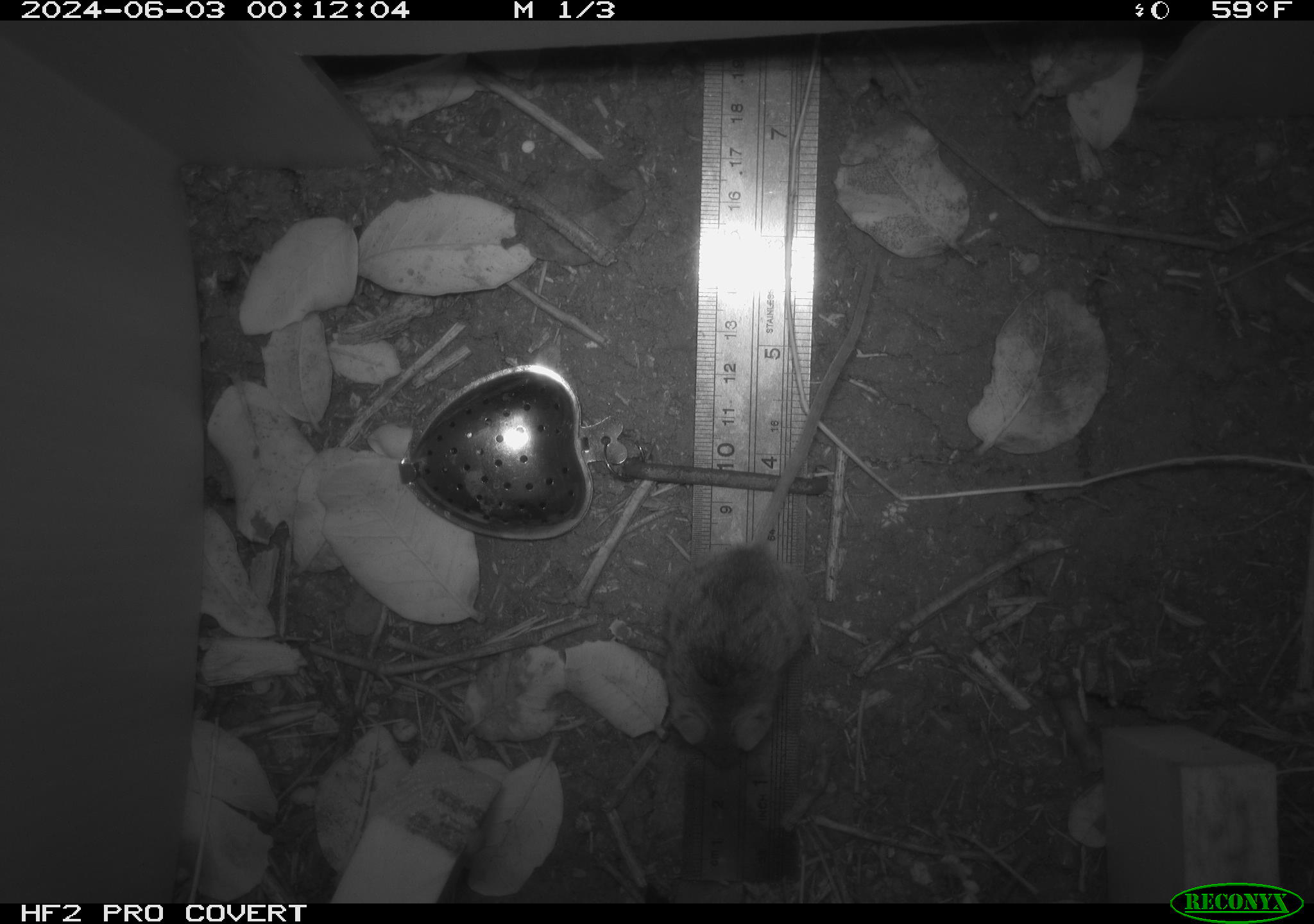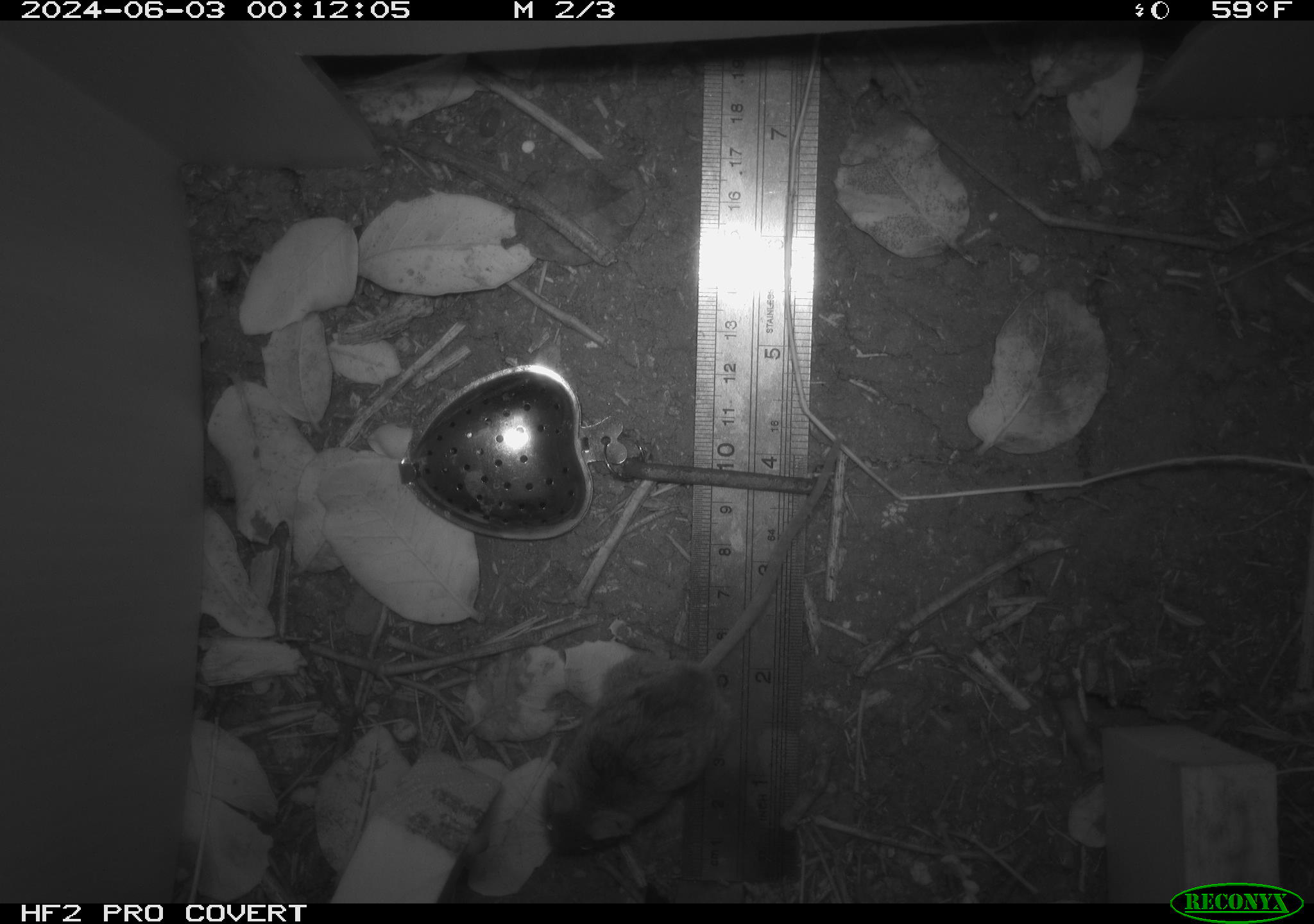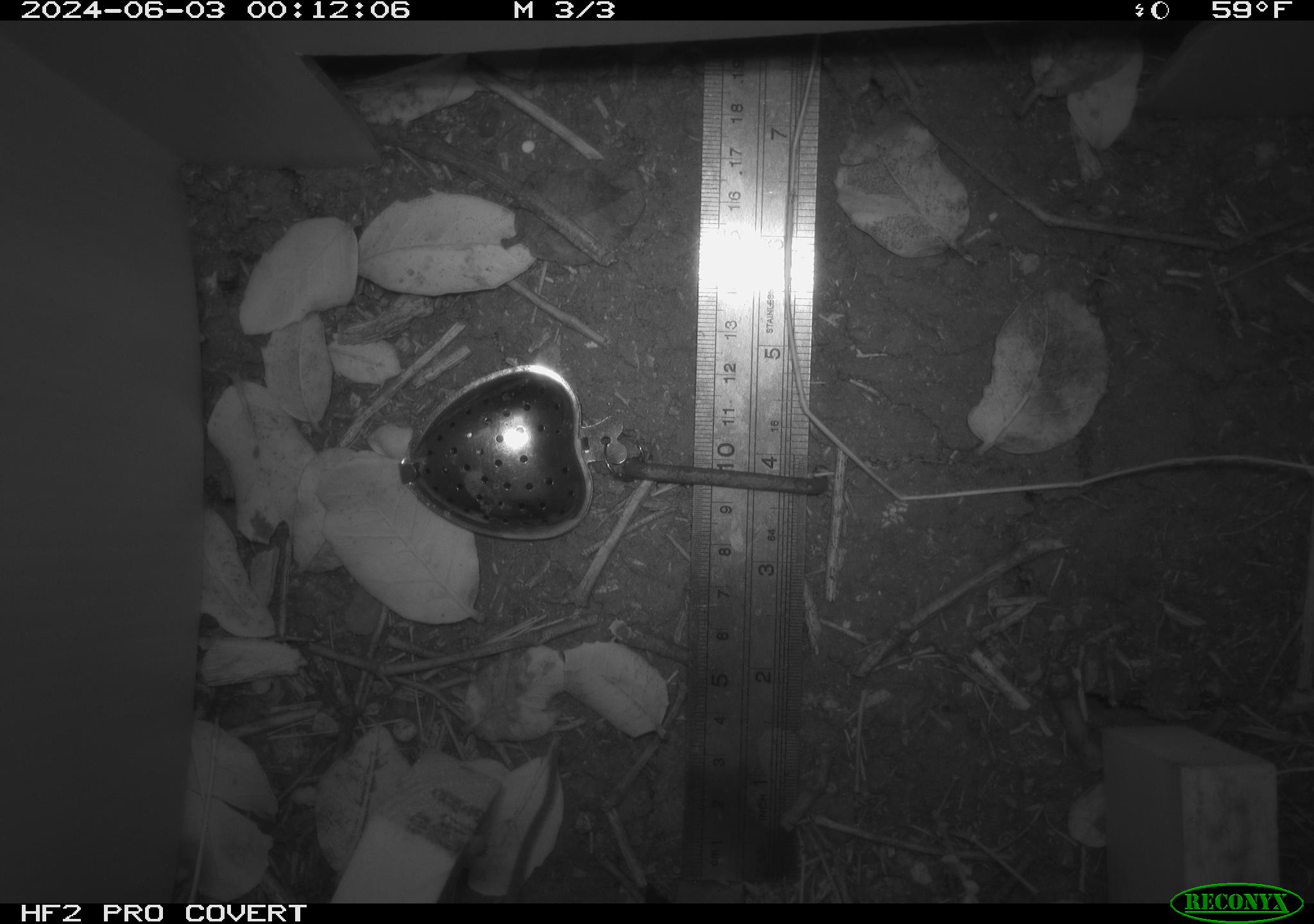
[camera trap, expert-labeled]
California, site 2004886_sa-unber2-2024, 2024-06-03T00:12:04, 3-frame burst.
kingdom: Animalia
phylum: Chordata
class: Mammalia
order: Rodentia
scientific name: Rodentia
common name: mouse species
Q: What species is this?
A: Mouse species (Rodentia).